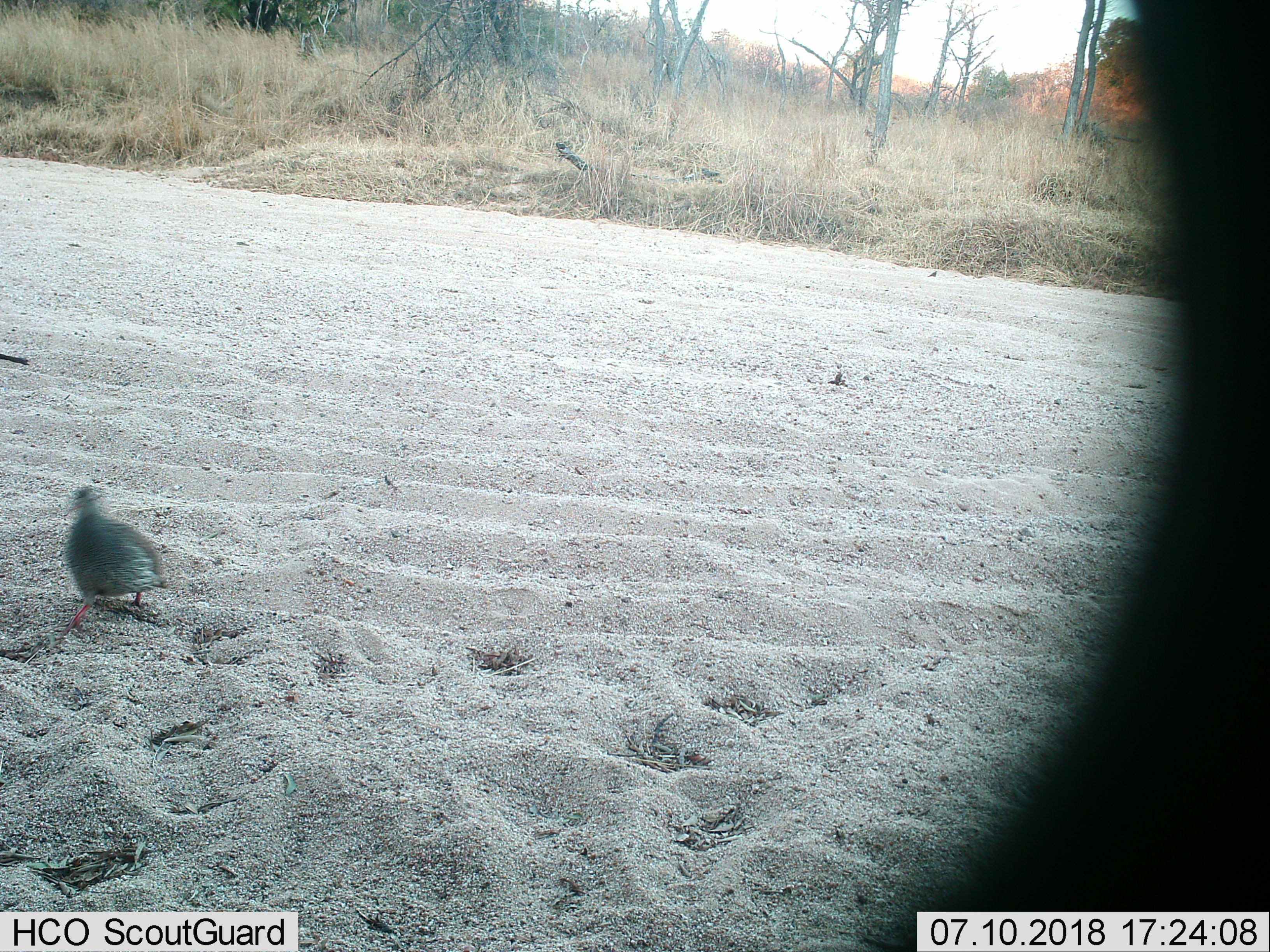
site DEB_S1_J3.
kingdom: Animalia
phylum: Chordata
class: Aves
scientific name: Aves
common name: bird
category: birdother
Birdother (bird) (Aves), count 1. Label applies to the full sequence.